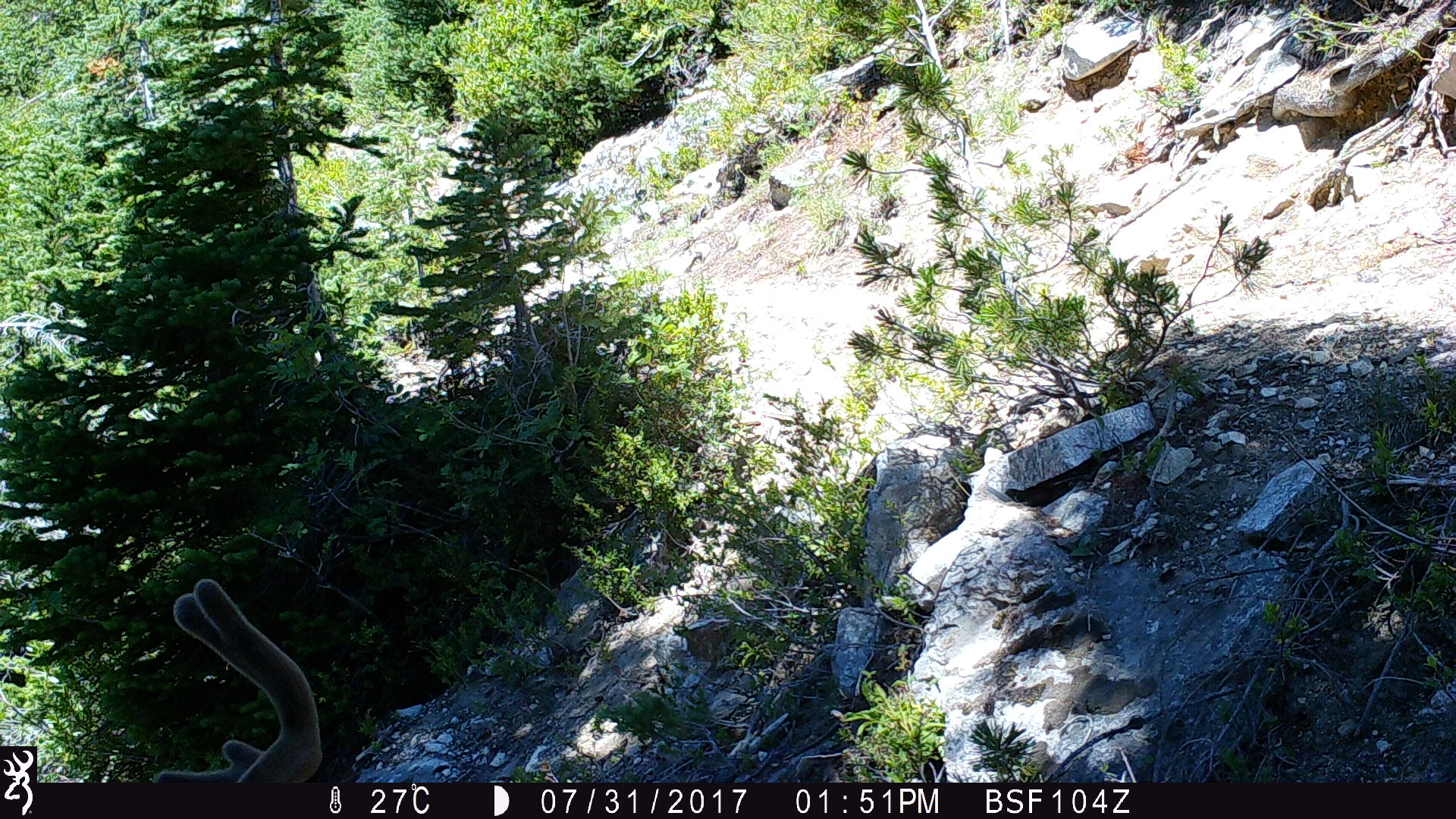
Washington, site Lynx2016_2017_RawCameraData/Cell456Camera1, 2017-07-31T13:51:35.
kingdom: Animalia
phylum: Chordata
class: Mammalia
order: Artiodactyla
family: Cervidae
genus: Odocoileus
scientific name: Odocoileus hemionus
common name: mule deer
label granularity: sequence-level